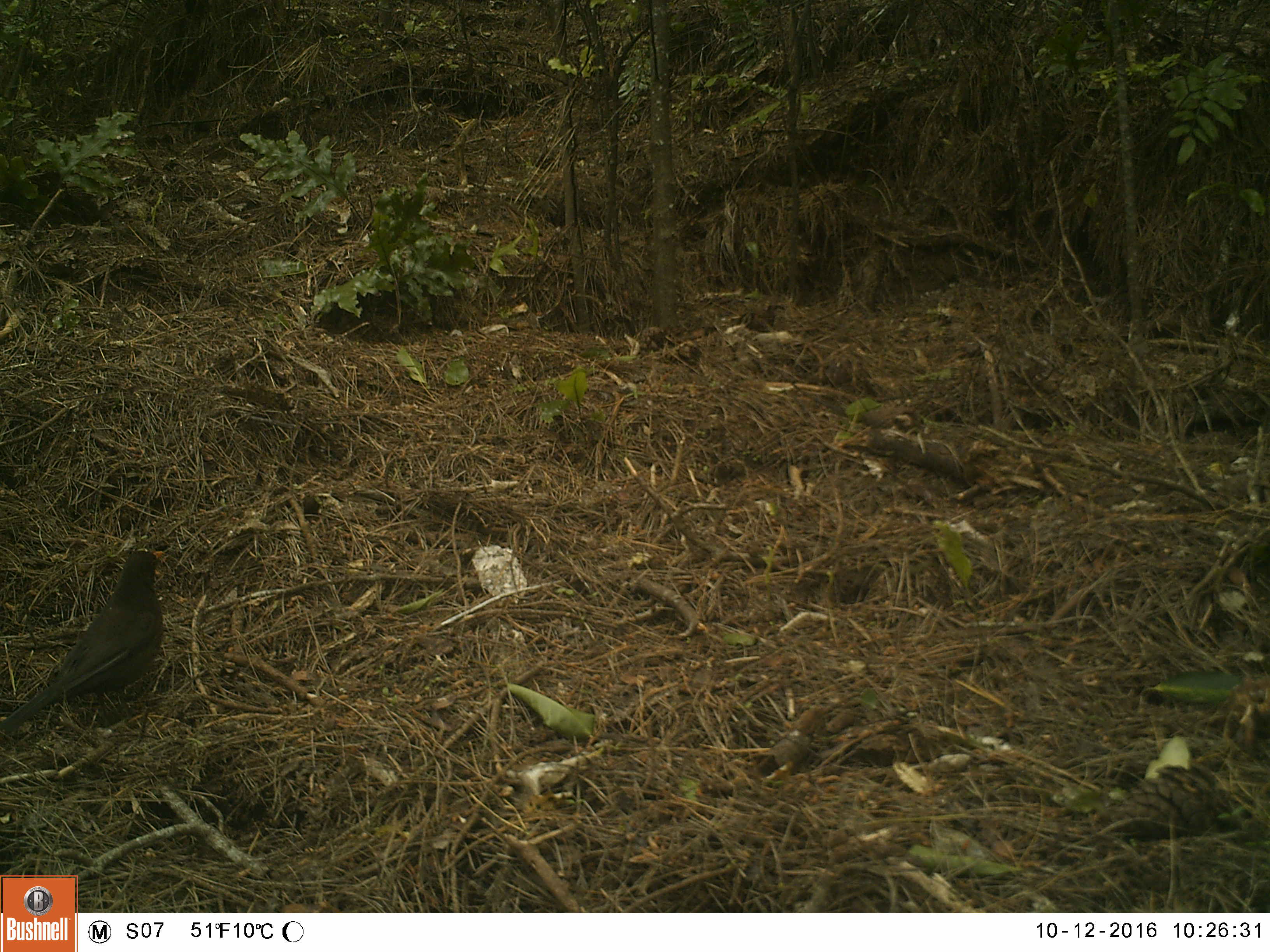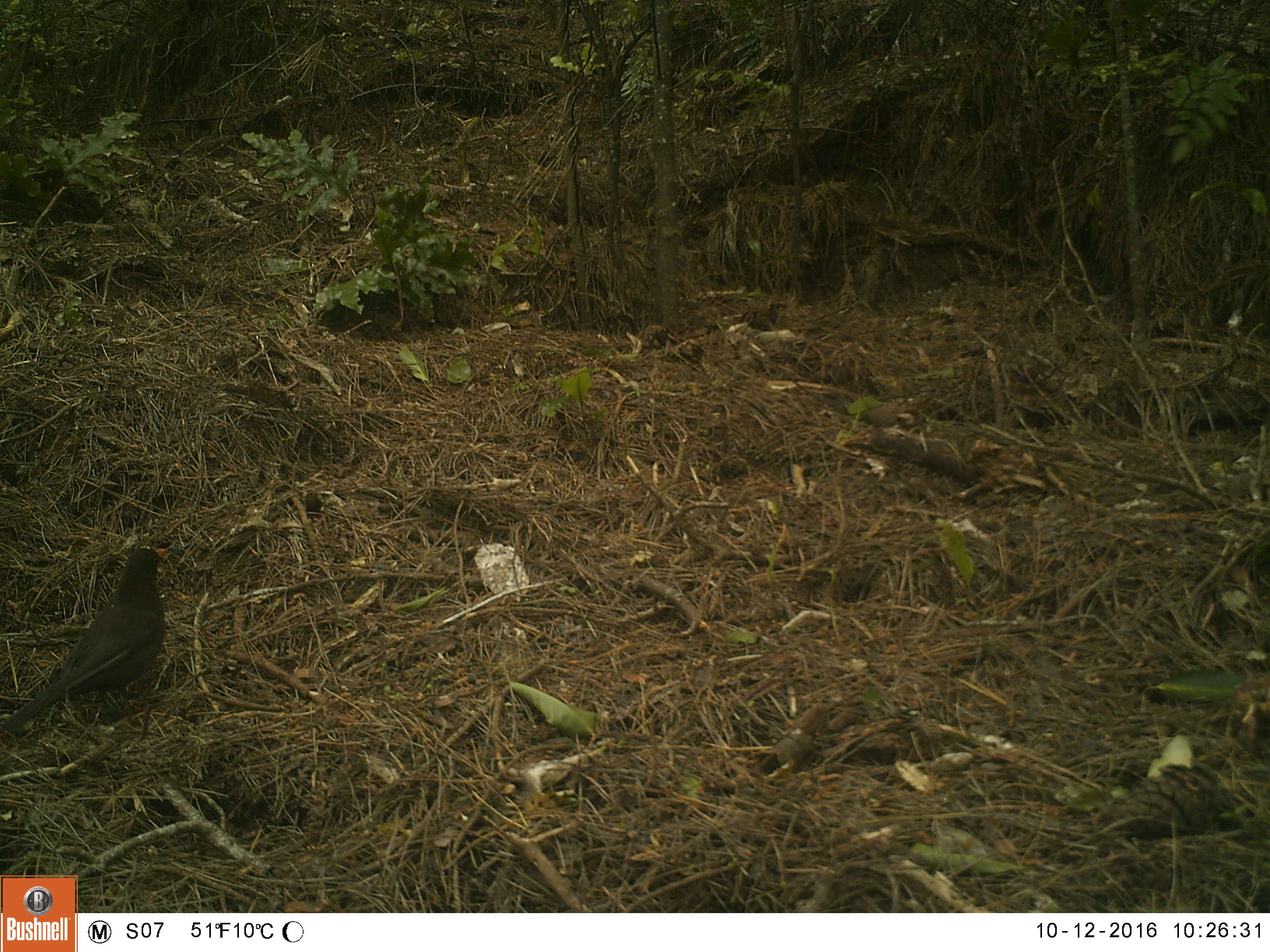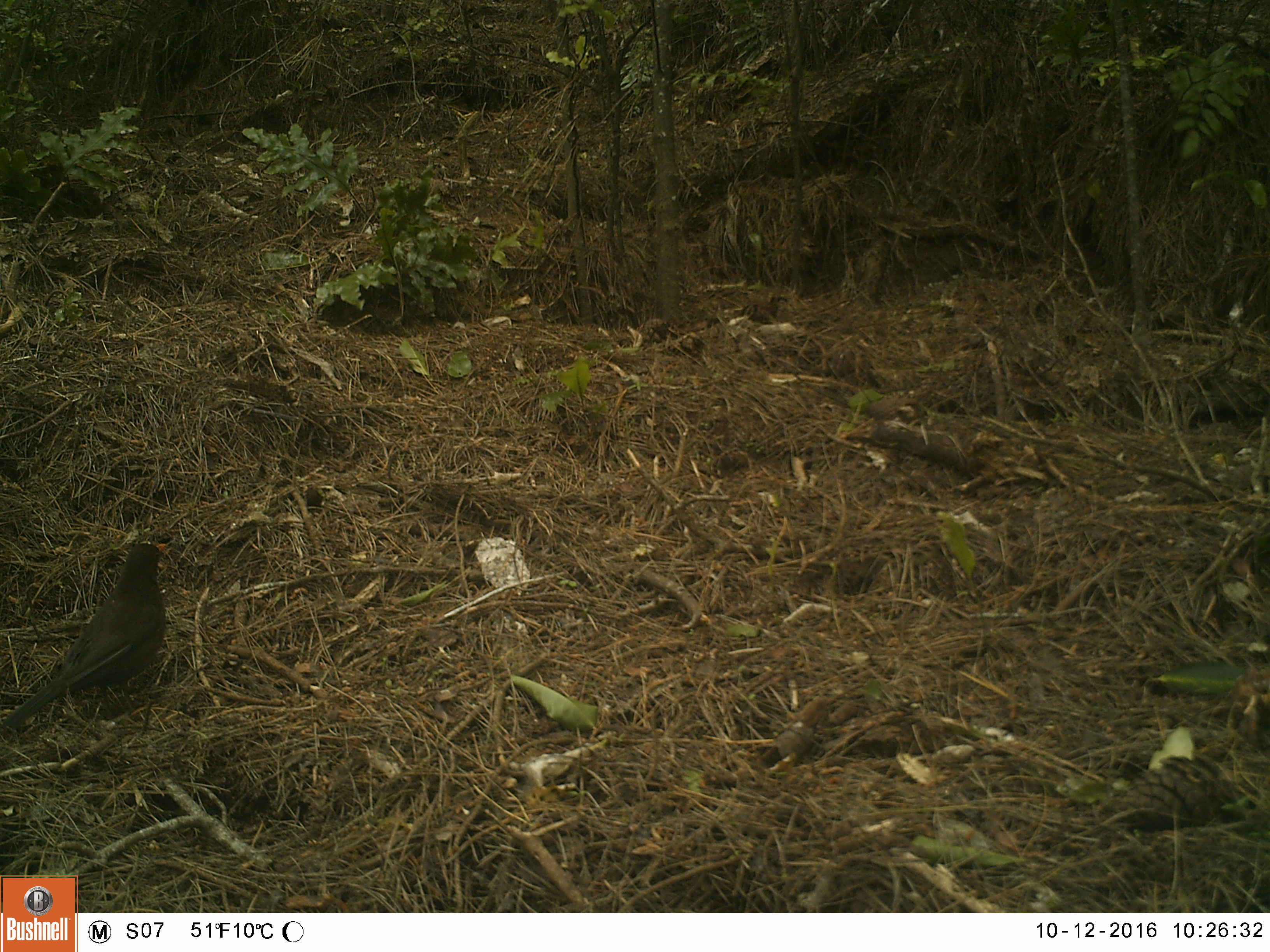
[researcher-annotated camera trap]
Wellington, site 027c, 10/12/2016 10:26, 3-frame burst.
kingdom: Animalia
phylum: Chordata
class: Aves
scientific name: Aves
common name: bird